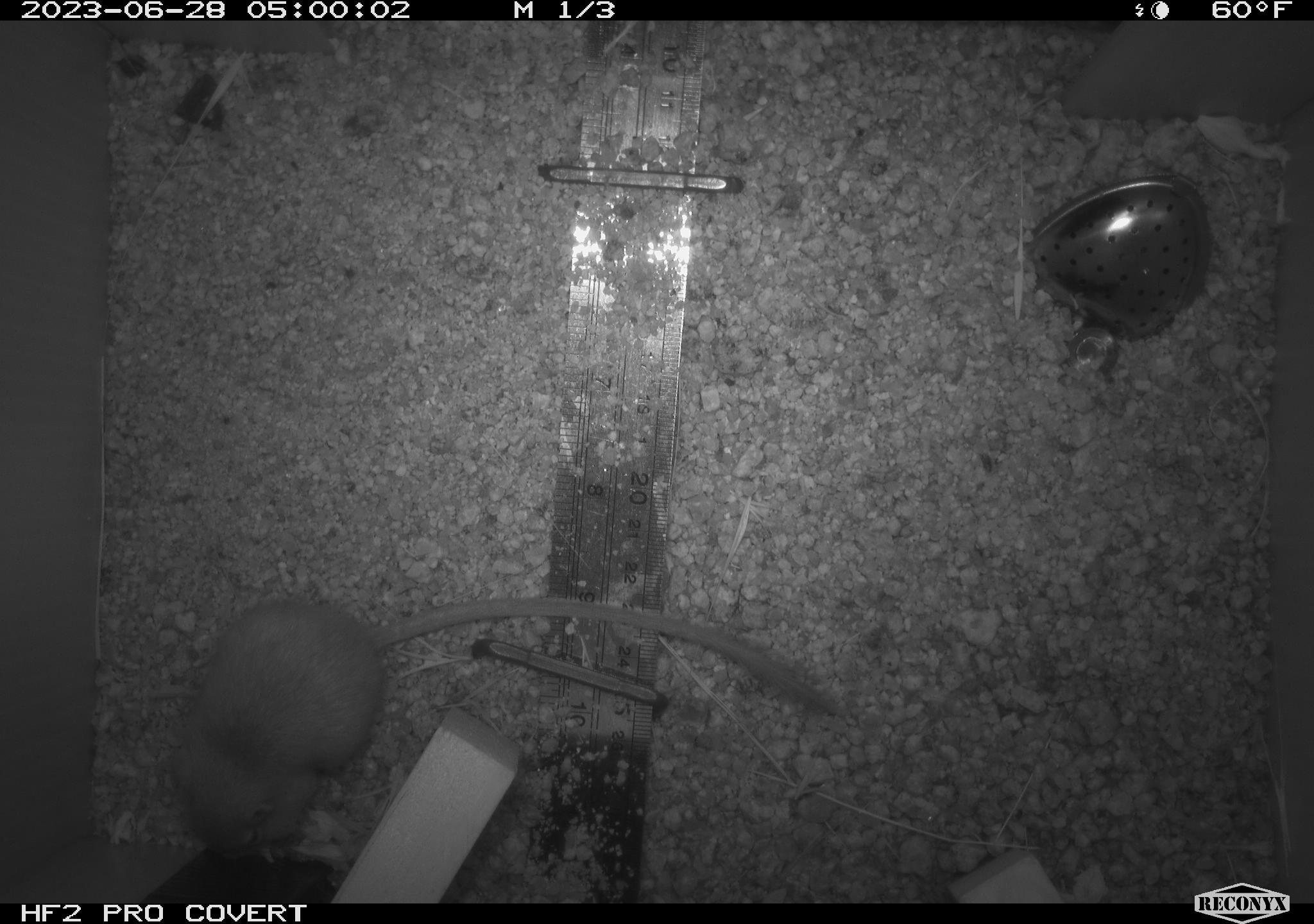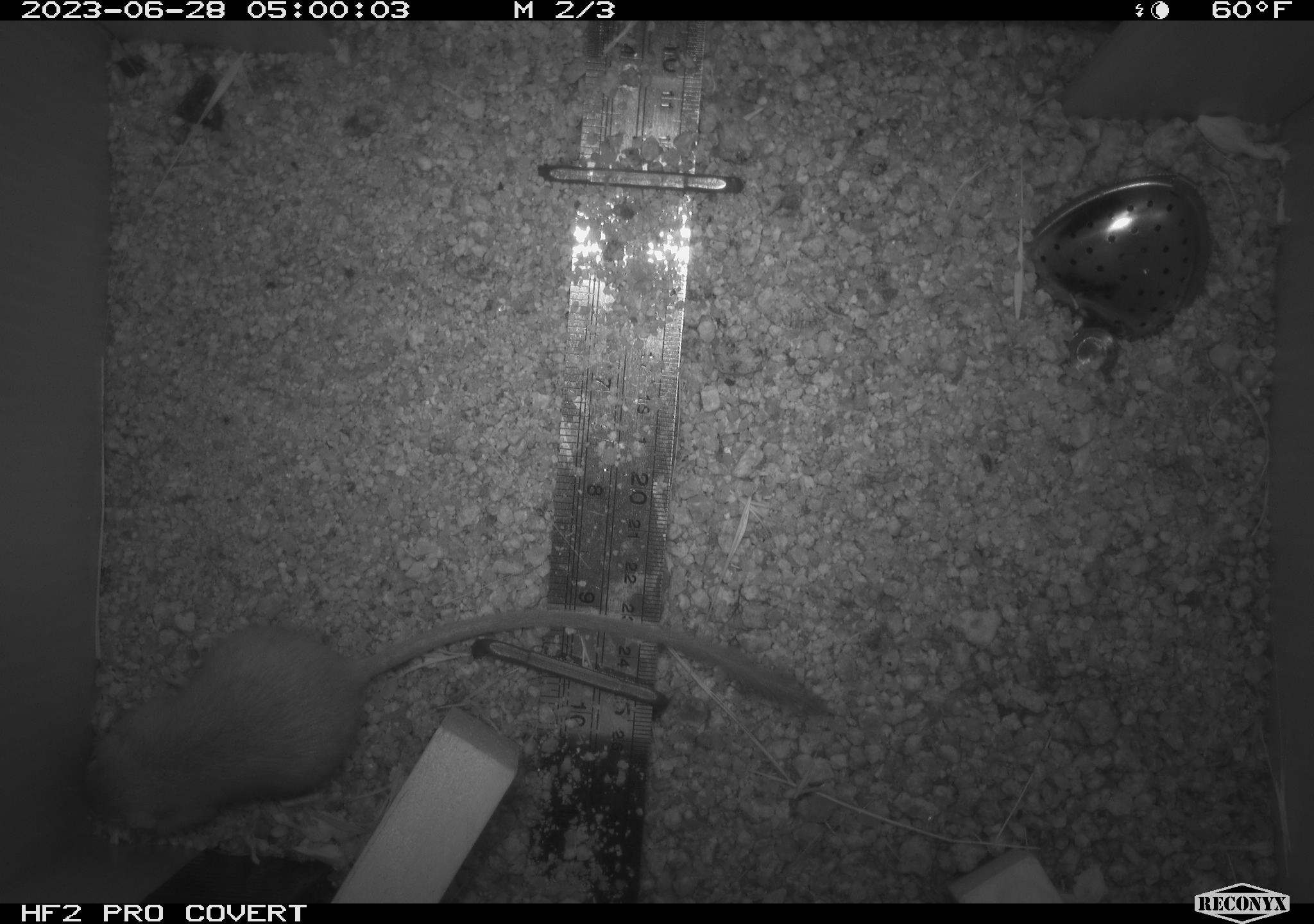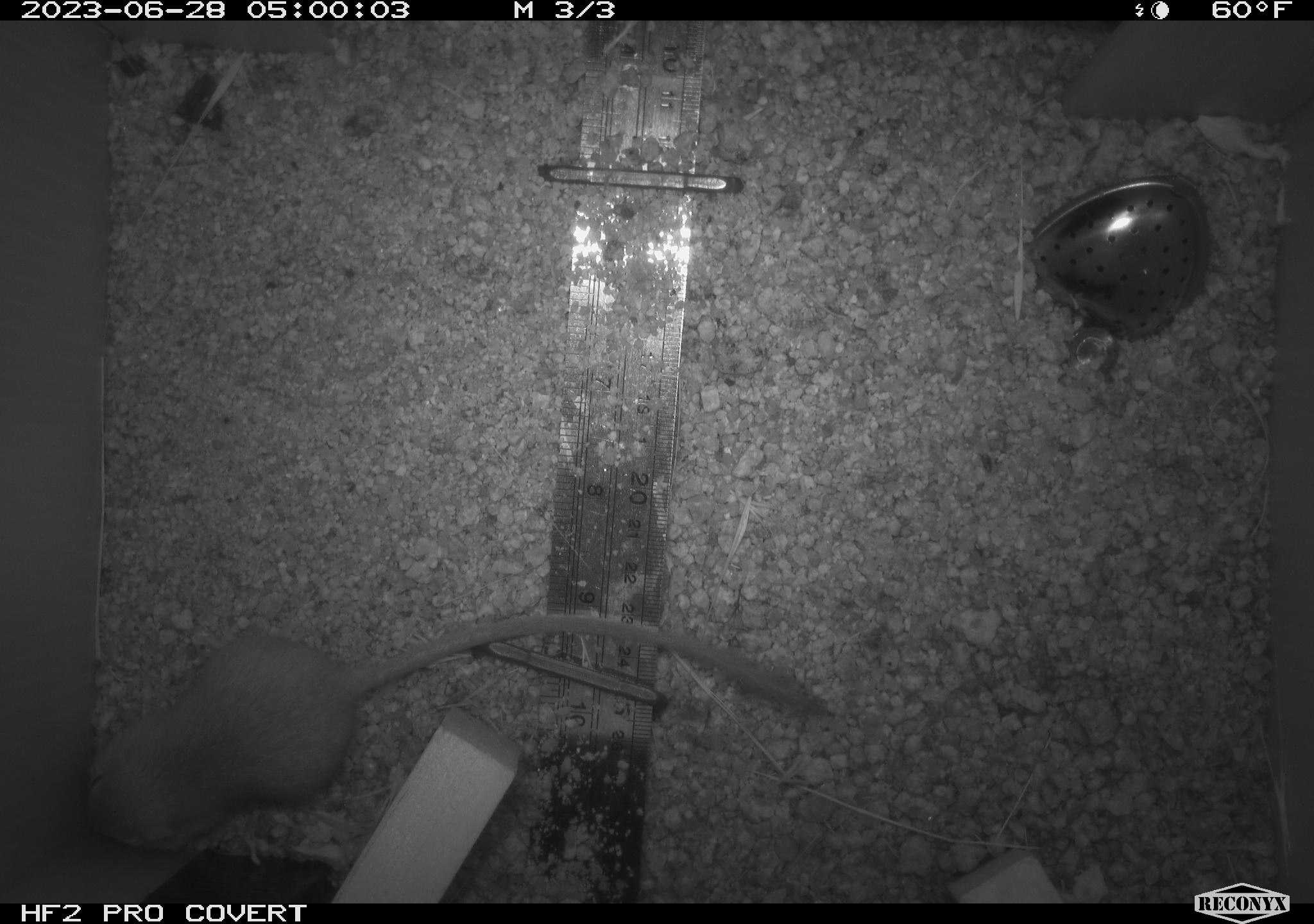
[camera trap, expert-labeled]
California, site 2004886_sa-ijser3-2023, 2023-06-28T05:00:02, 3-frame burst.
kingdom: Animalia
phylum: Chordata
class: Mammalia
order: Rodentia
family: Heteromyidae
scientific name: Heteromyidae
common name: kangaroo rats and pocket mice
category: heteromyidae family